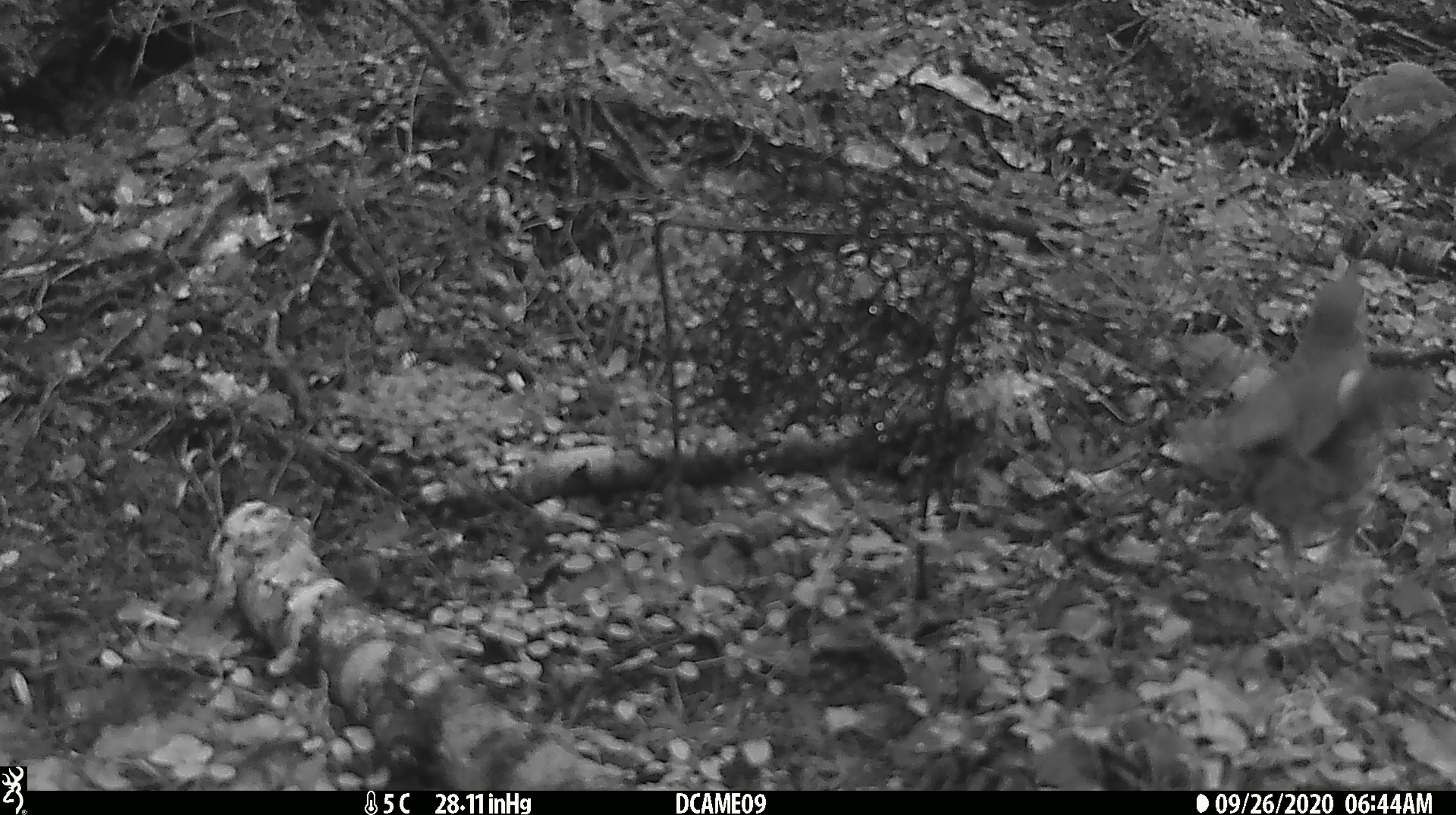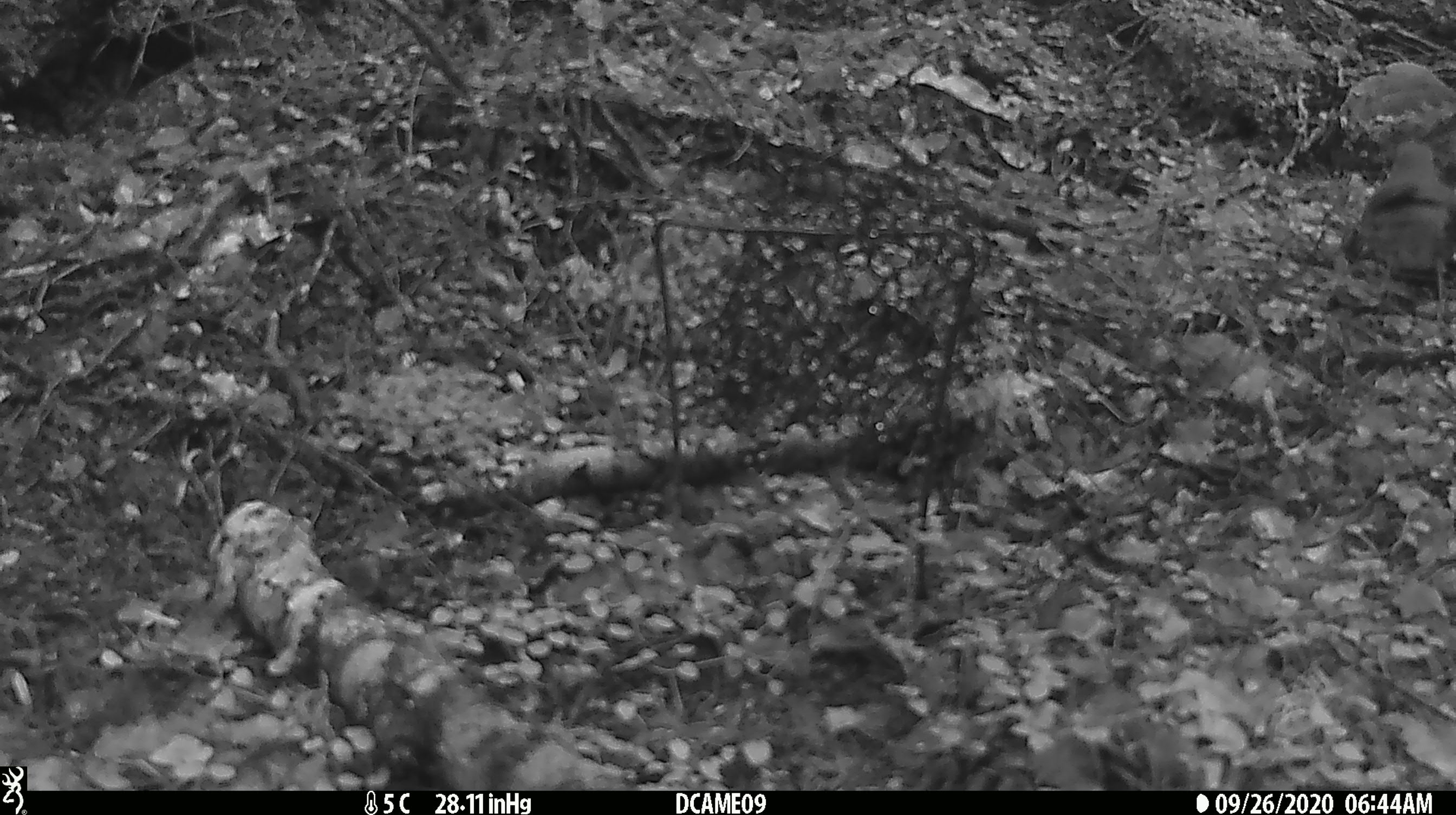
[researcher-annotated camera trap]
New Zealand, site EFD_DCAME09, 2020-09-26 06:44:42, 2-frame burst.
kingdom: Animalia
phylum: Chordata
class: Aves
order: Passeriformes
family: Turdidae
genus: Turdus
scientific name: Turdus philomelos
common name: song thrush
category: thrush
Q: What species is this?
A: Thrush (song thrush) (Turdus philomelos).